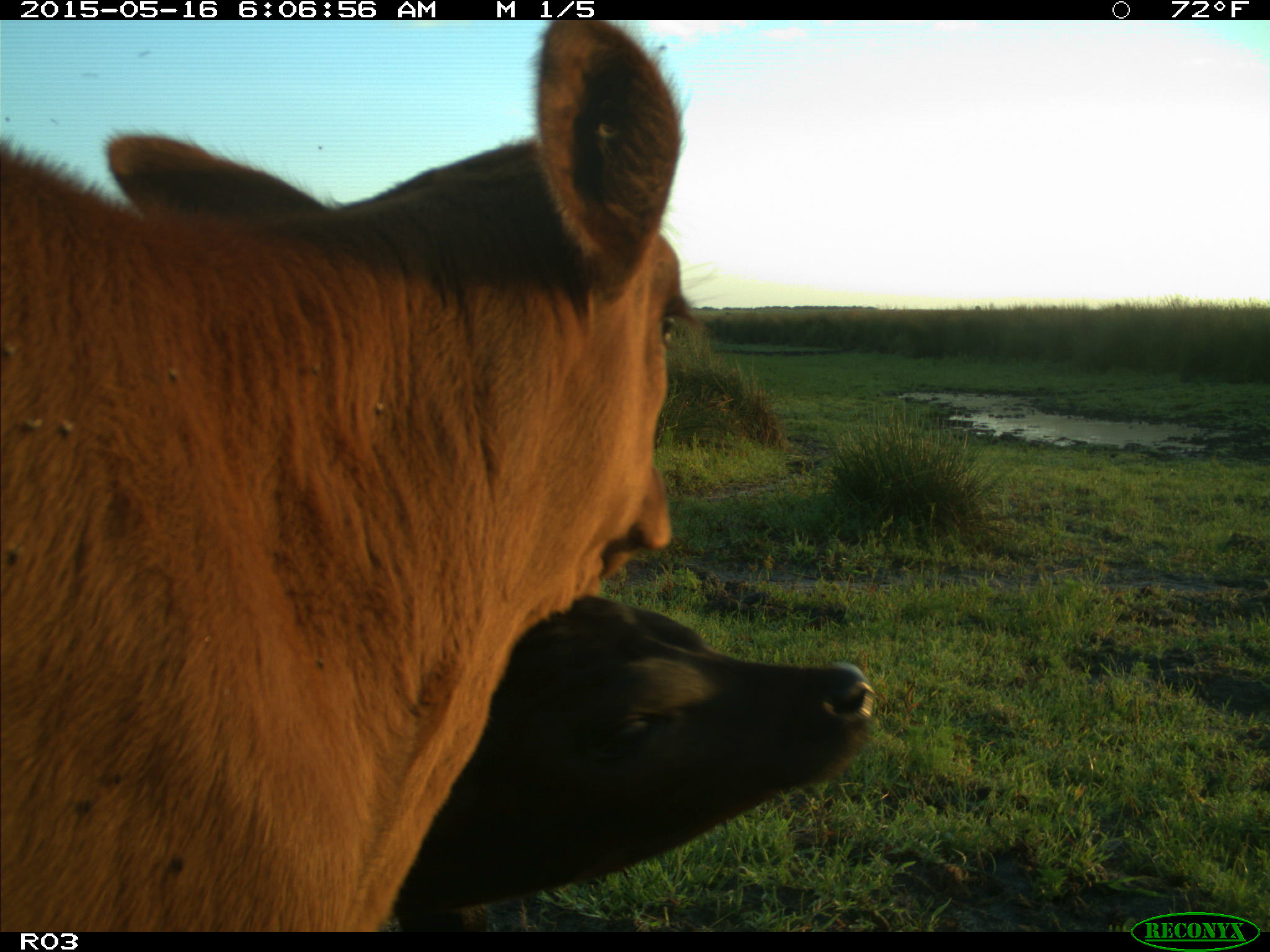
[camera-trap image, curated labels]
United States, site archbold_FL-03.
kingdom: Animalia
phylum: Chordata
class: Mammalia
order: Artiodactyla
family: Bovidae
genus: Bos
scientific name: Bos taurus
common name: domestic cow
Bos taurus (domestic cow).